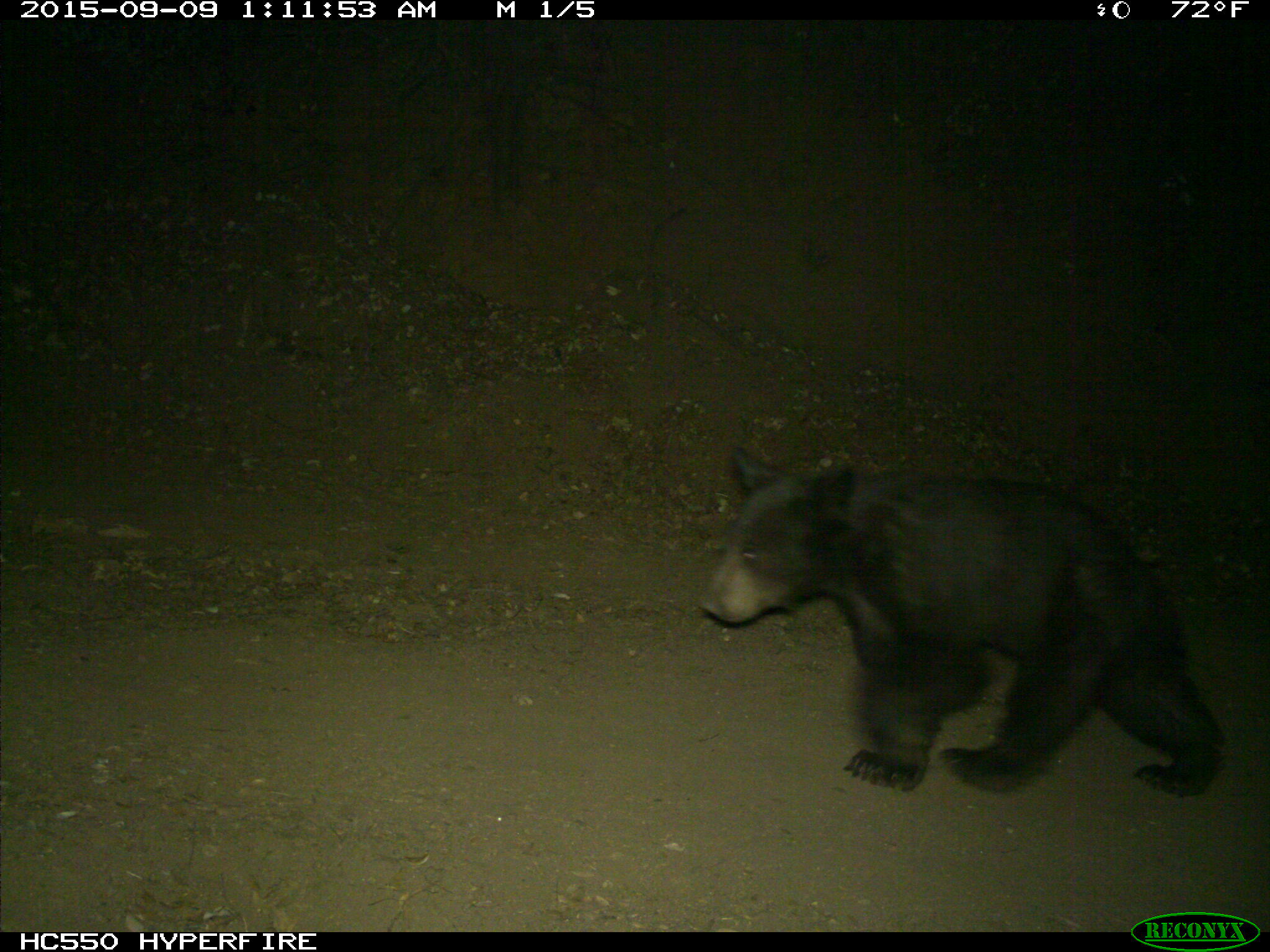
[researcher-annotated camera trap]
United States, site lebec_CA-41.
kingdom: Animalia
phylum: Chordata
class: Mammalia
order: Carnivora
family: Ursidae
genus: Ursus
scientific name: Ursus americanus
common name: american black bear